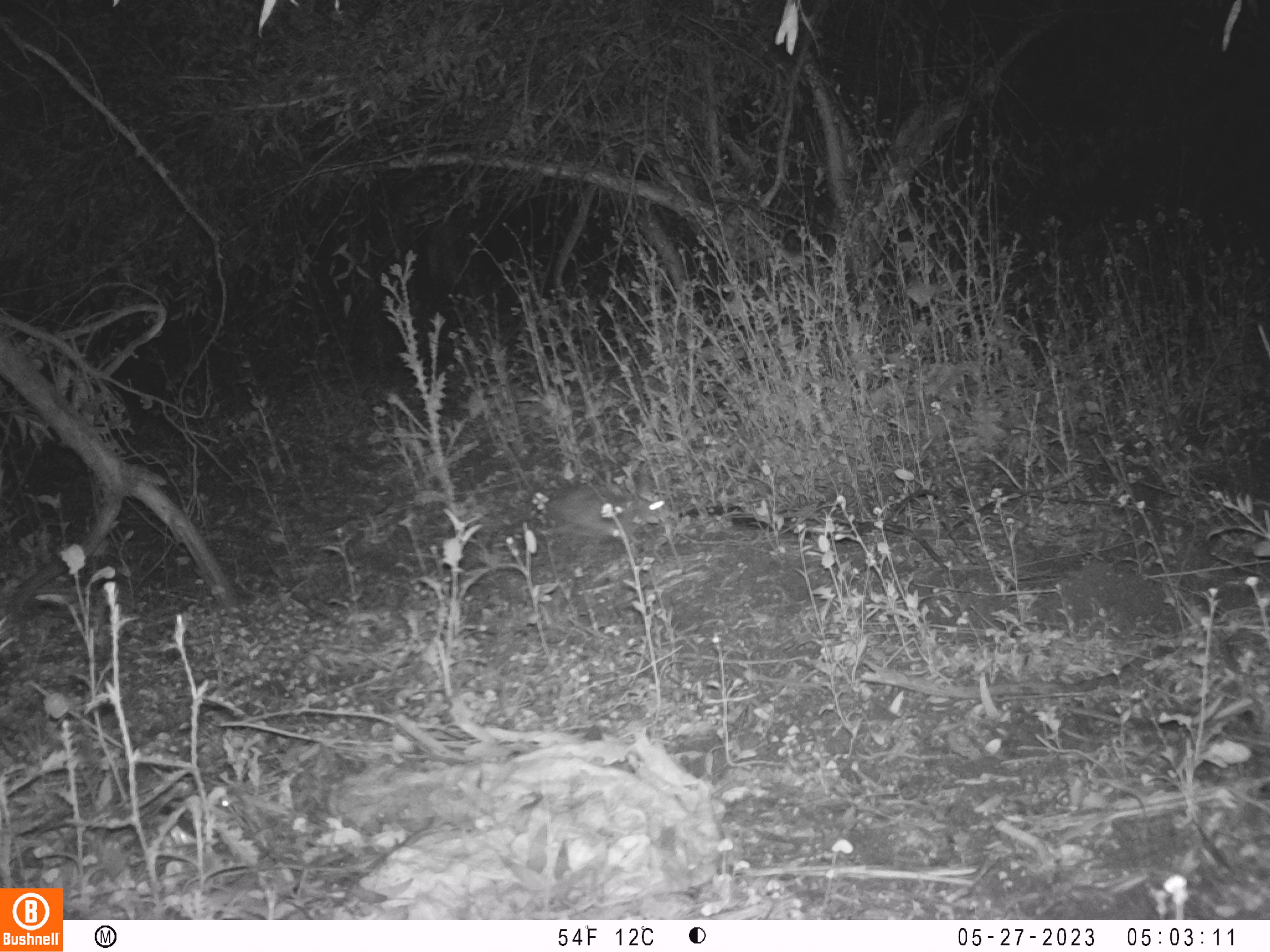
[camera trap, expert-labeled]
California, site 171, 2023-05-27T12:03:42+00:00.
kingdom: Animalia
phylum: Chordata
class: Mammalia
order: Lagomorpha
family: Leporidae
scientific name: Leporidae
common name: rabbit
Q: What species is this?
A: Rabbit (Leporidae).